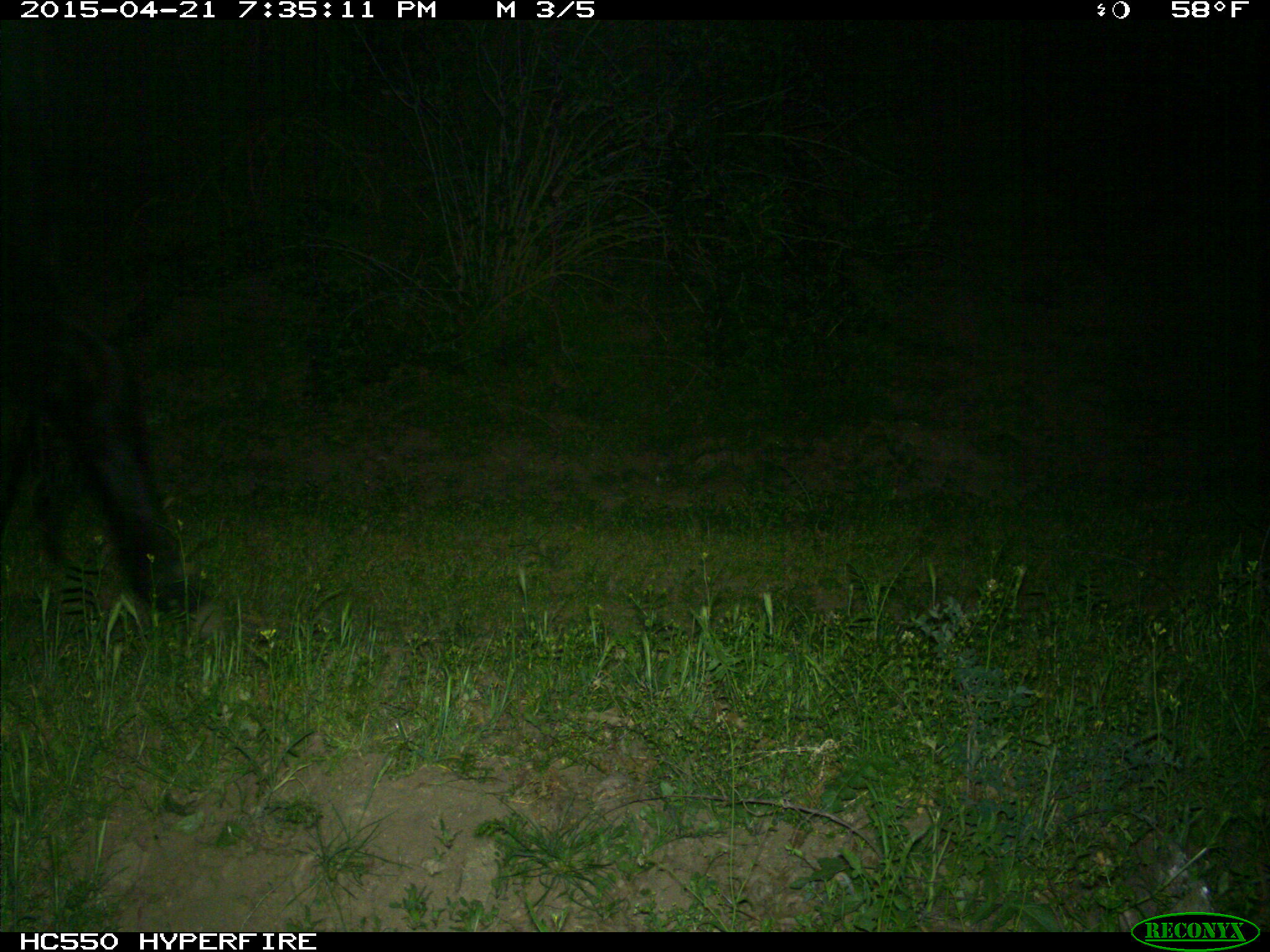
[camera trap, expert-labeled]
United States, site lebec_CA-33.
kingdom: Animalia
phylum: Chordata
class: Mammalia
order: Artiodactyla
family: Bovidae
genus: Bos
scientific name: Bos taurus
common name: domestic cow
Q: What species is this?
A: Bos taurus (domestic cow).